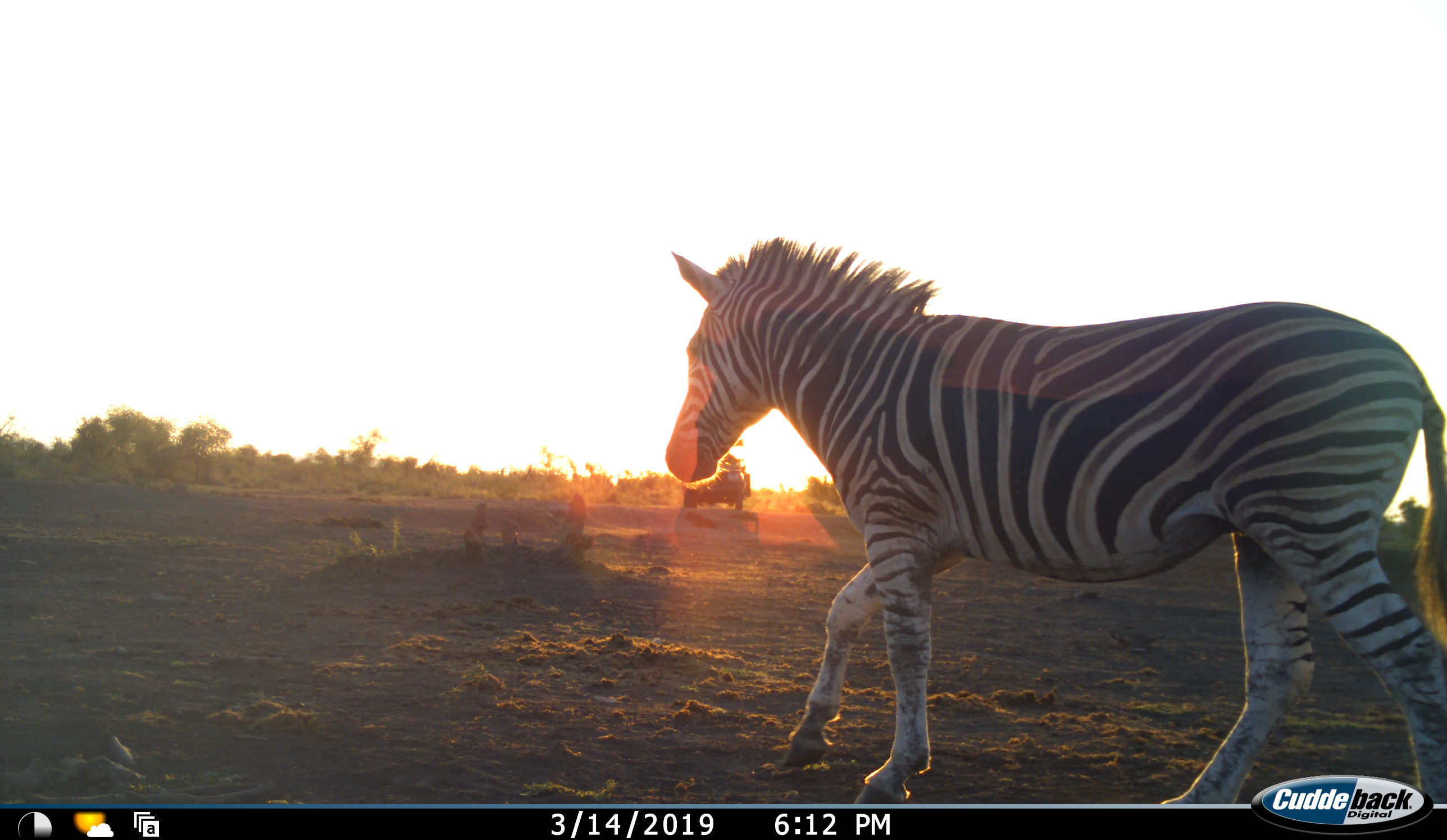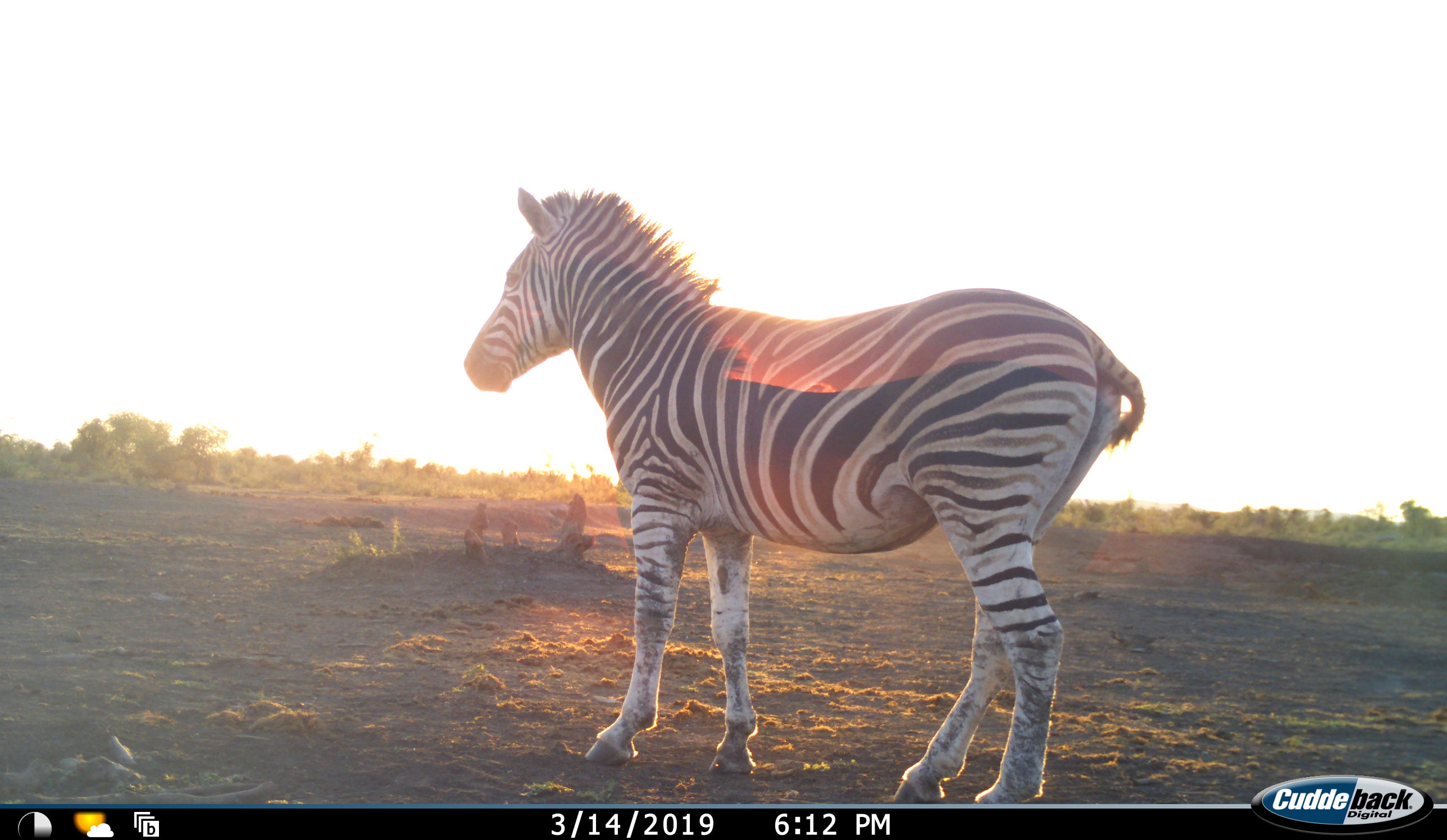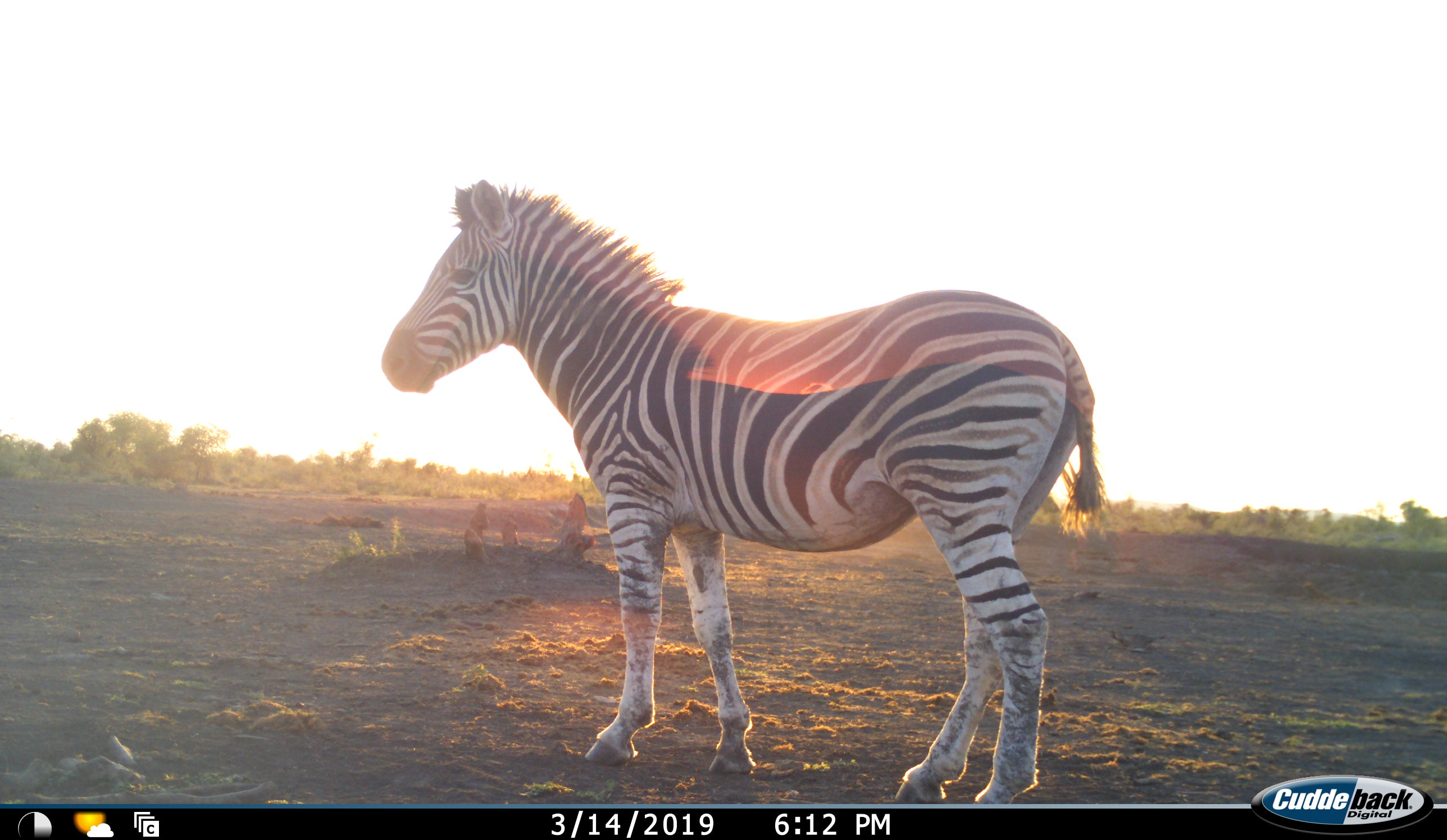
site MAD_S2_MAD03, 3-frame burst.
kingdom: Animalia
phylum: Chordata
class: Mammalia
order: Perissodactyla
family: Equidae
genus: Equus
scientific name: Equus quagga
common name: plains zebra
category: zebraplains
Zebraplains (plains zebra) (Equus quagga), count 1. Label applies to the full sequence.